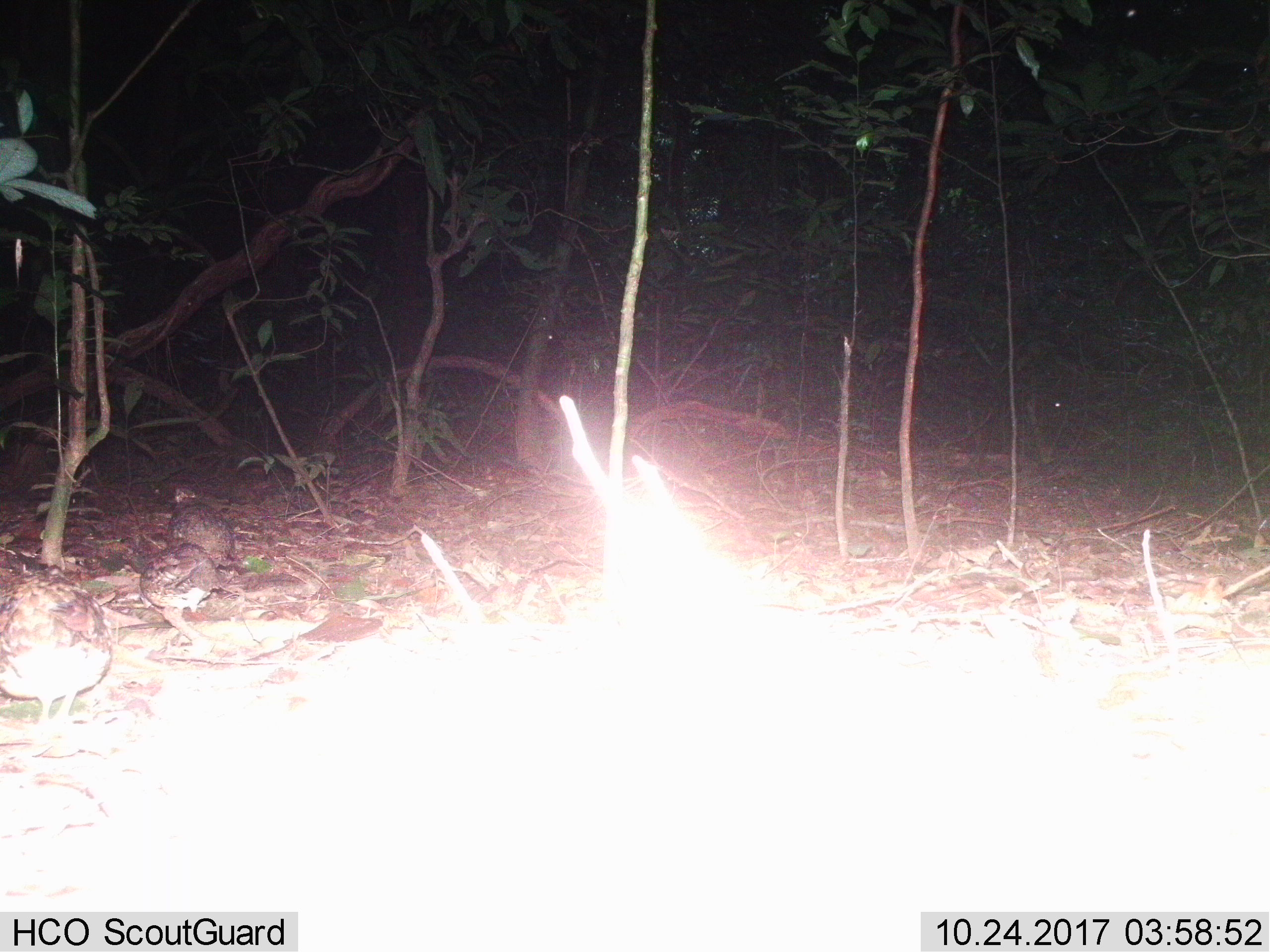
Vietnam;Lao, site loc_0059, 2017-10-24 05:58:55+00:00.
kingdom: Animalia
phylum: Chordata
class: Aves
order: Galliformes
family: Phasianidae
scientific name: Phasianidae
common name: partridge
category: unidentified partridge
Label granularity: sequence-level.